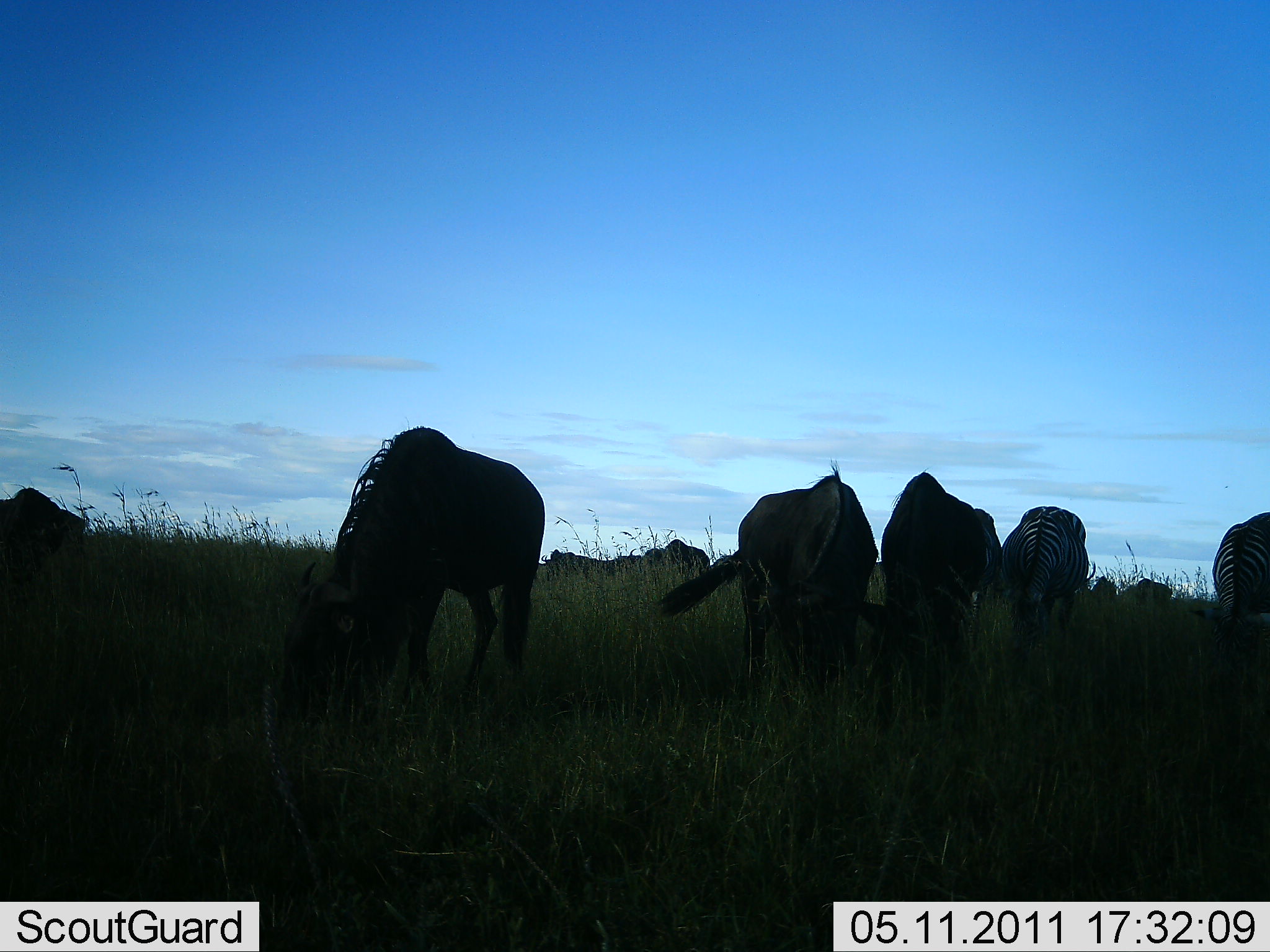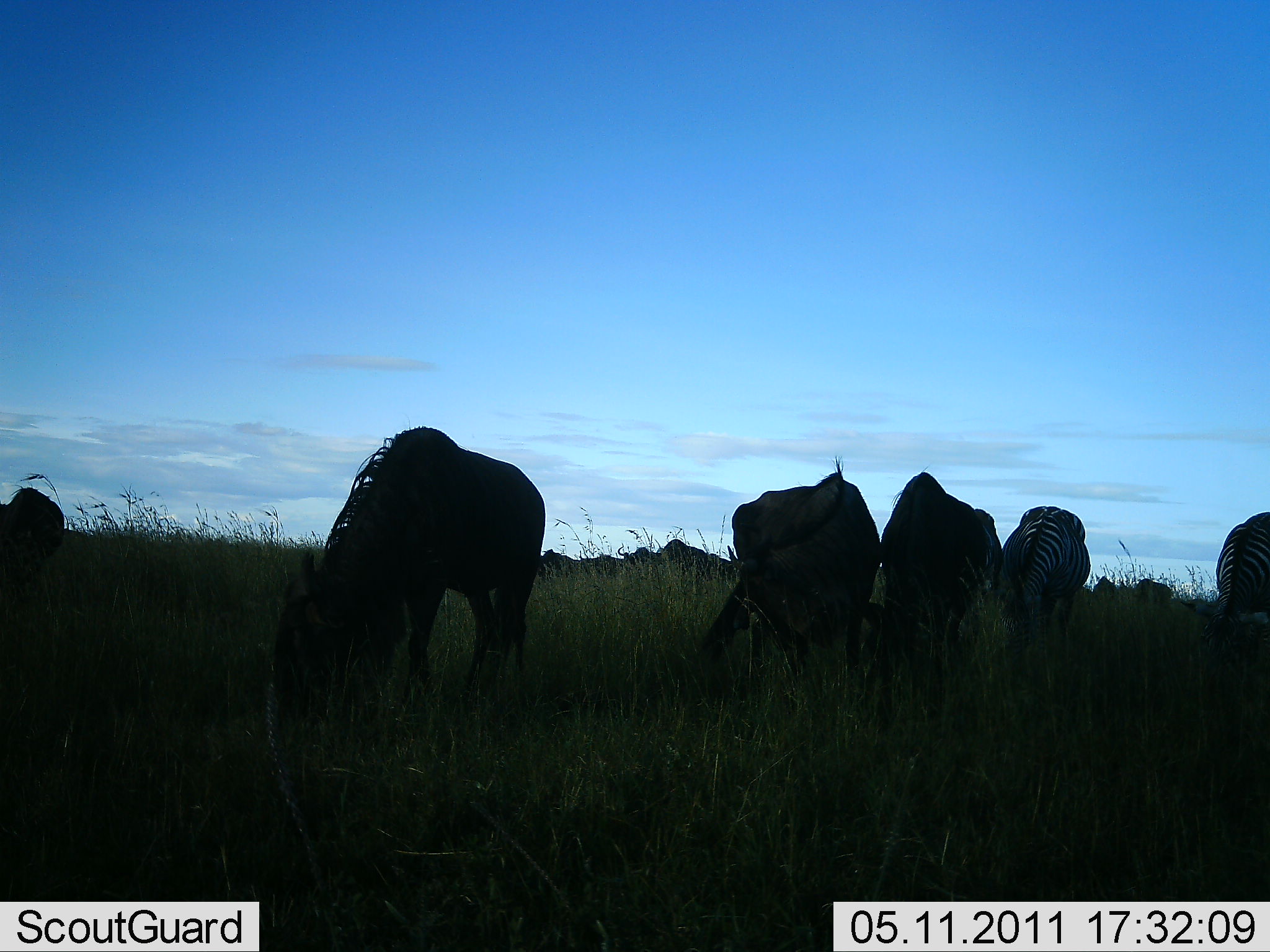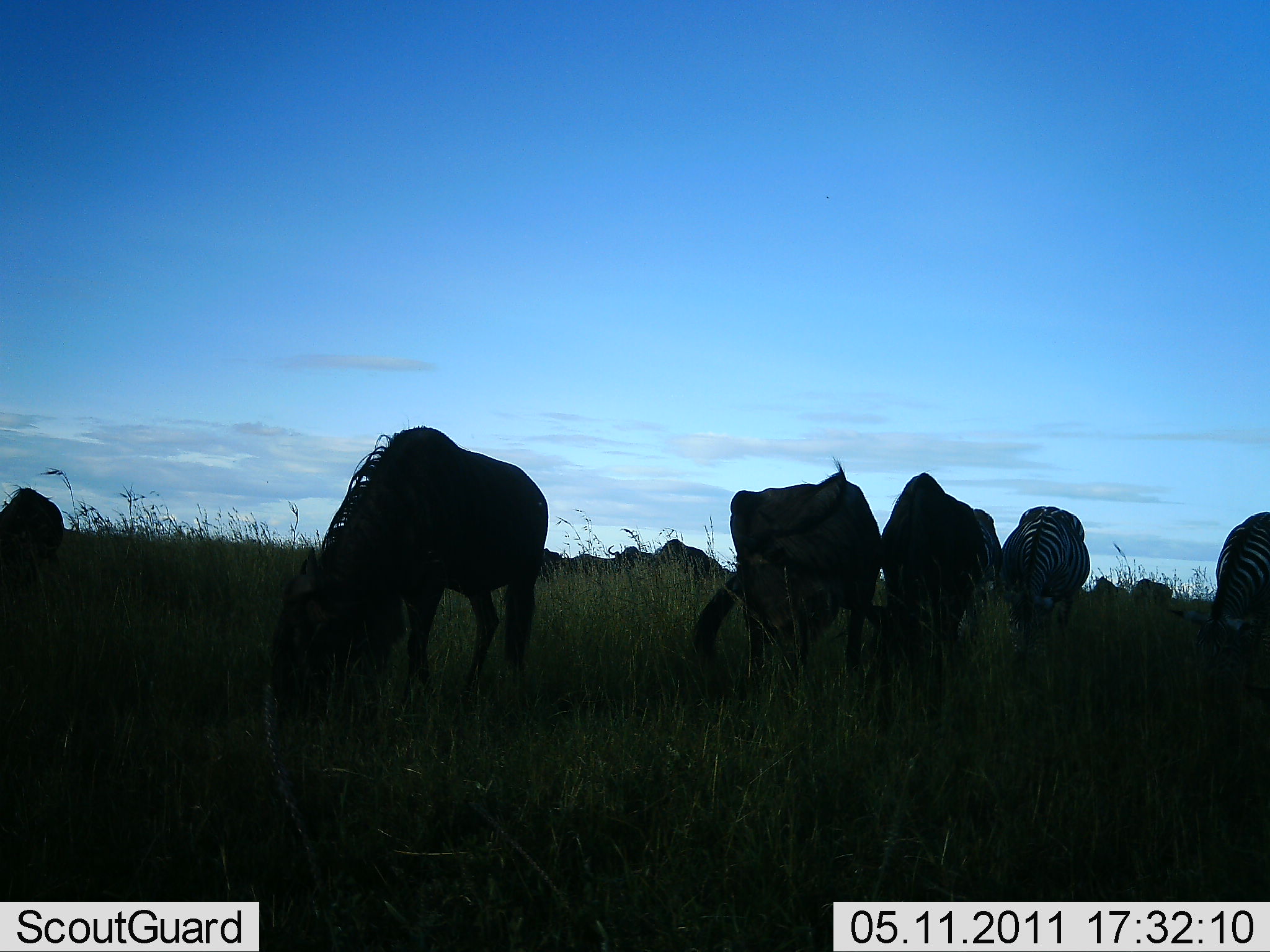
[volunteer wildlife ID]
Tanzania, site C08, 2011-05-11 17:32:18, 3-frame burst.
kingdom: Animalia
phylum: Chordata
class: Mammalia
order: Artiodactyla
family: Bovidae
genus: Connochaetes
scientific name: Connochaetes taurinus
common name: blue wildebeest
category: wildebeest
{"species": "wildebeest (blue wildebeest) (Connochaetes taurinus)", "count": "4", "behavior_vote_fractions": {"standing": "0%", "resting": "0%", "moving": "0%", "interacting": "0%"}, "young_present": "0%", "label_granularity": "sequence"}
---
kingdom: Animalia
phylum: Chordata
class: Mammalia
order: Perissodactyla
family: Equidae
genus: Equus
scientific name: Equus quagga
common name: plains zebra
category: zebra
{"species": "zebra (plains zebra) (Equus quagga)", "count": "2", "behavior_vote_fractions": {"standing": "0%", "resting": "0%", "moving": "0%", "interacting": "0%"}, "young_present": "0%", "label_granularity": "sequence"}